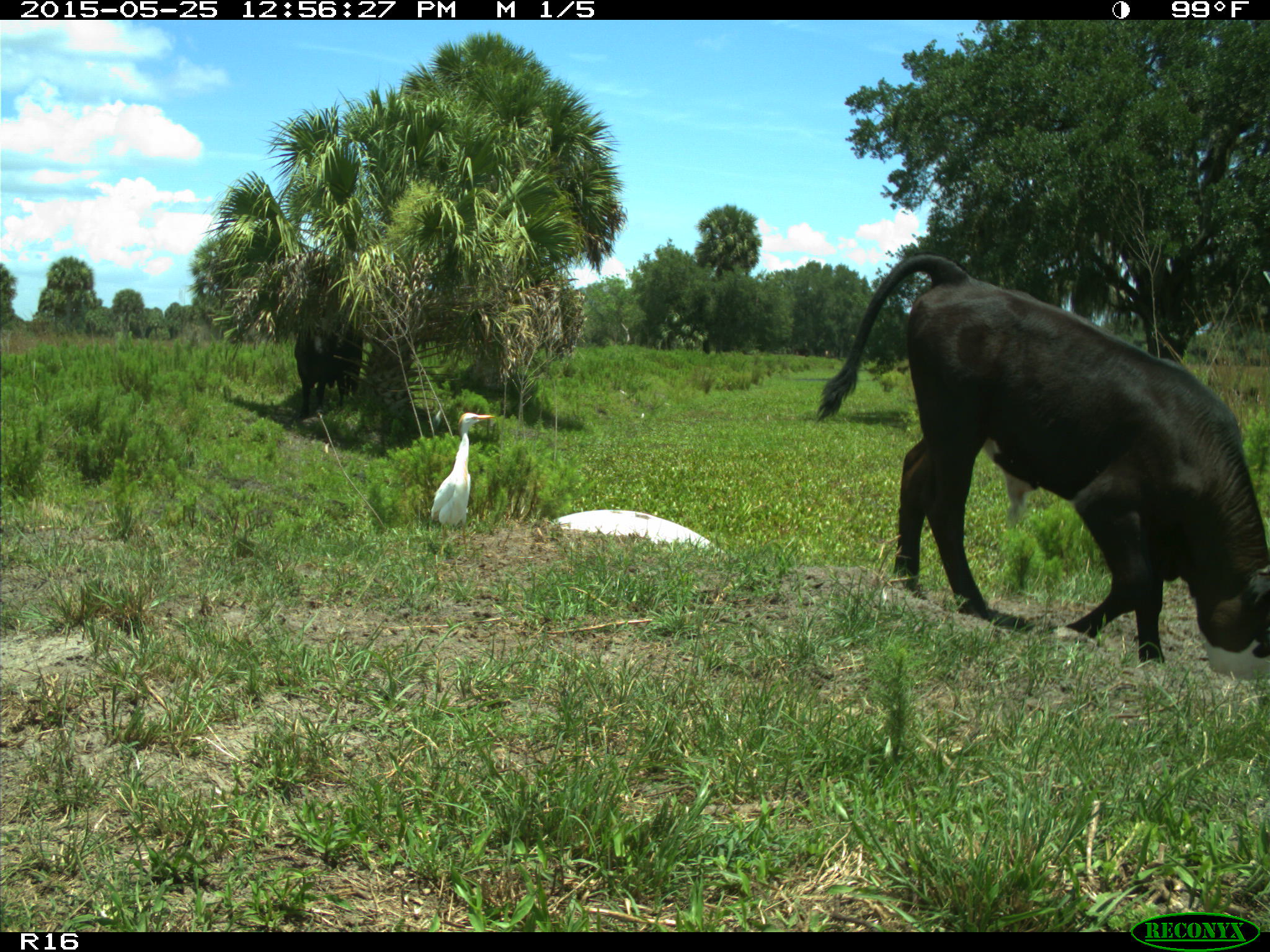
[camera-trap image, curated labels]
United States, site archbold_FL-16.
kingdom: Animalia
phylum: Chordata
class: Mammalia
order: Artiodactyla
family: Bovidae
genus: Bos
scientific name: Bos taurus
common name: domestic cow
Bos taurus (domestic cow).